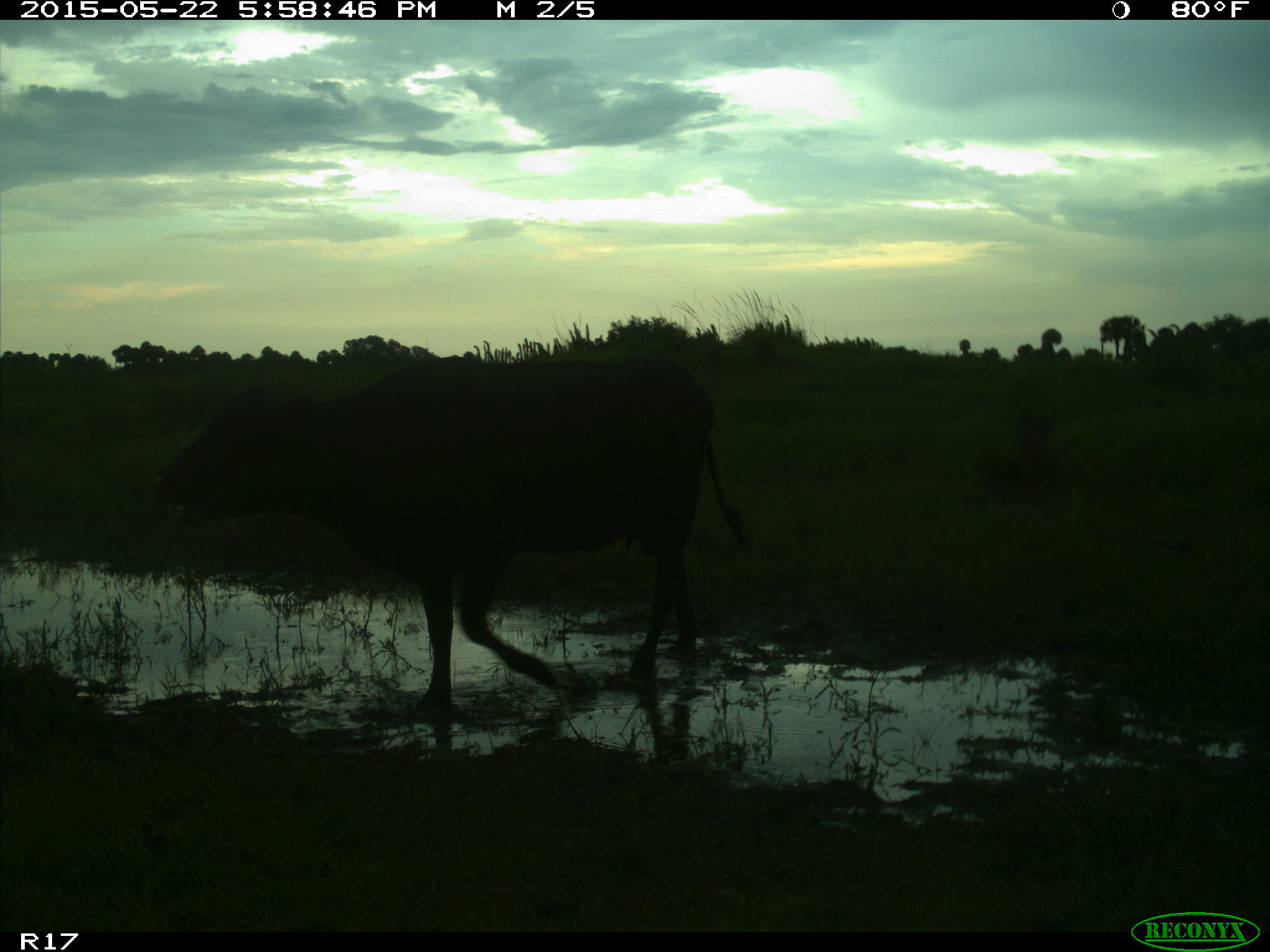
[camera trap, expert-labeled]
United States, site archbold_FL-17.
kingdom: Animalia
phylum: Chordata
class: Mammalia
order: Artiodactyla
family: Bovidae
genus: Bos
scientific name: Bos taurus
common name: domestic cow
Bos taurus (domestic cow).